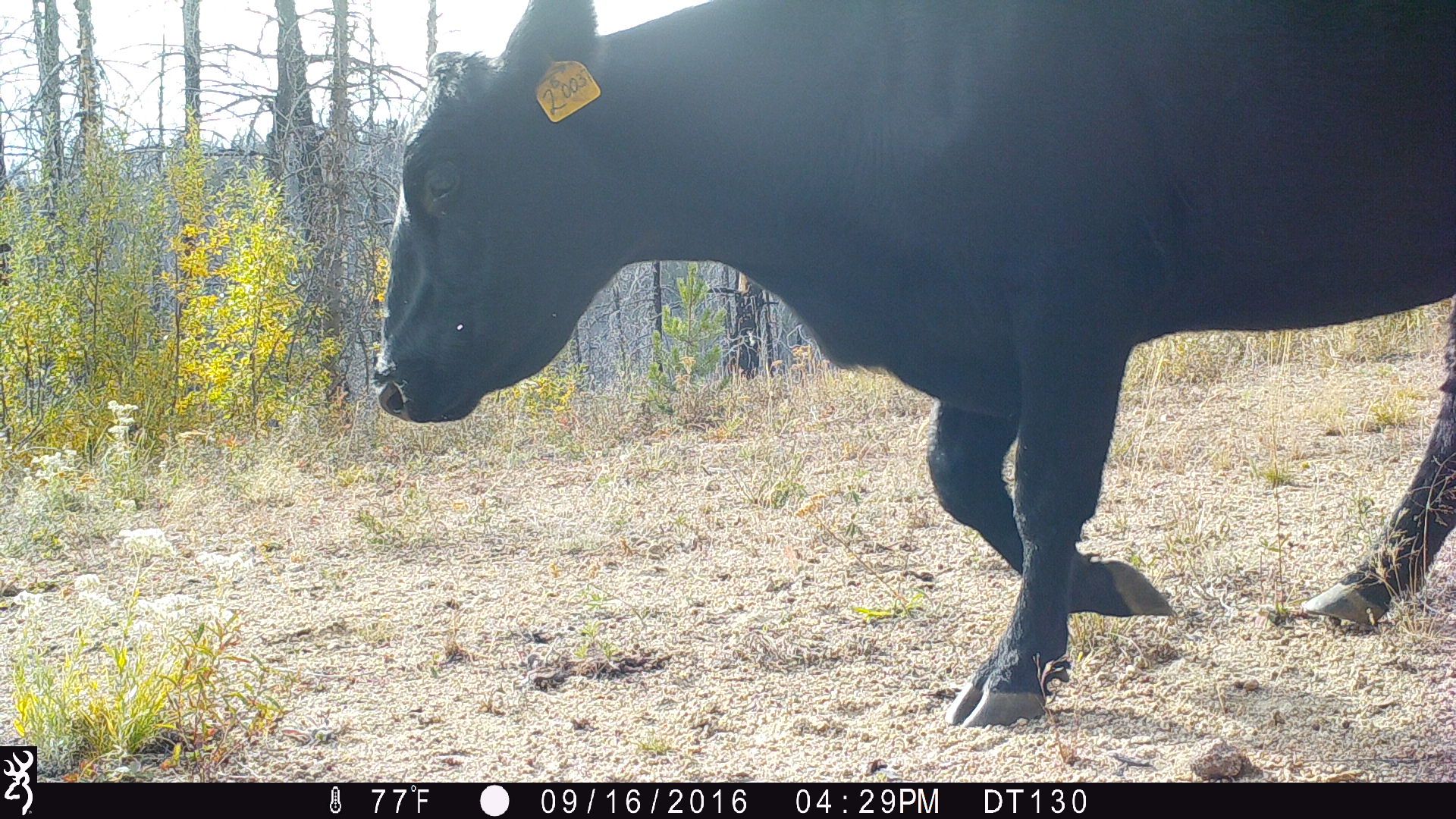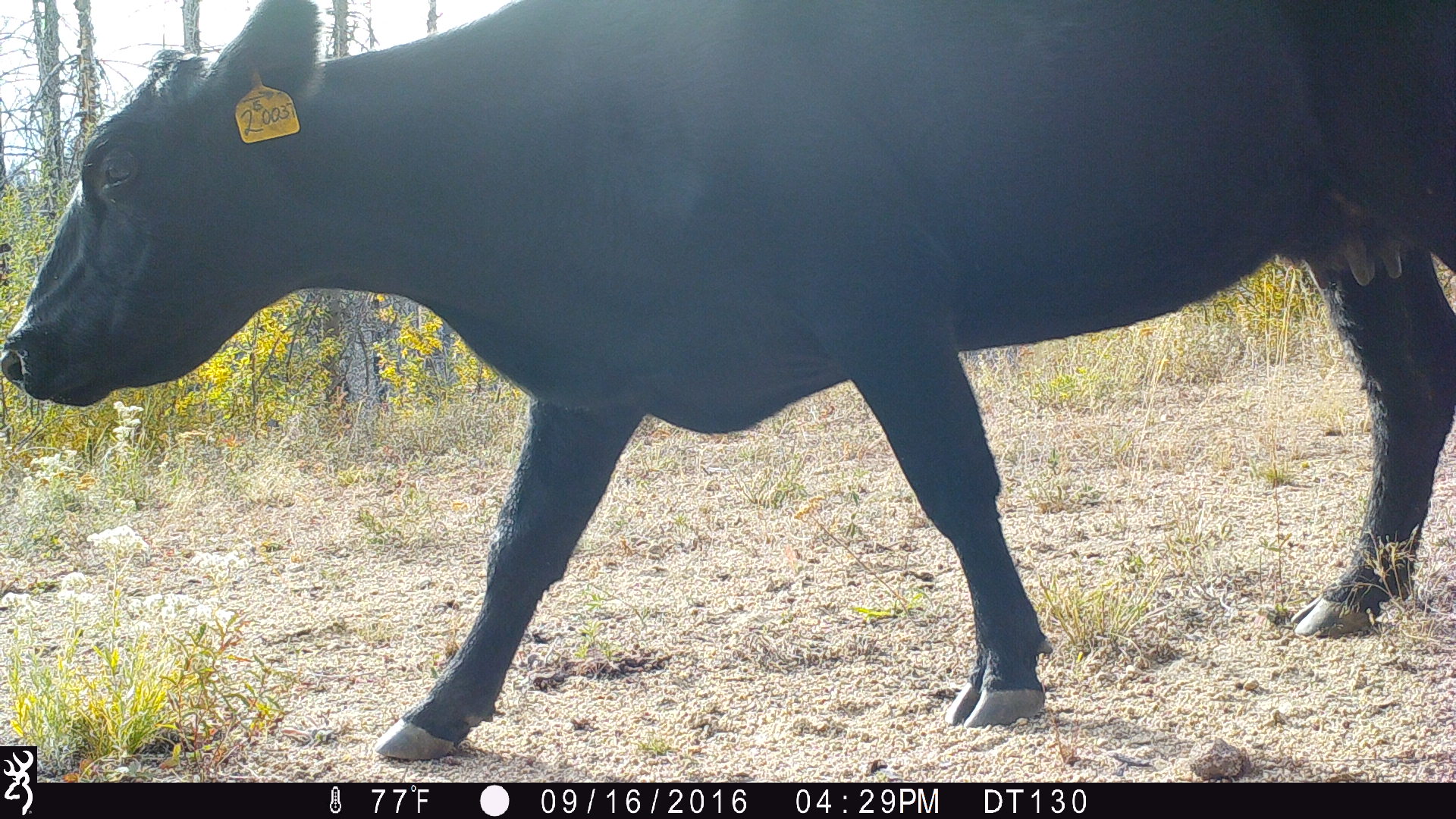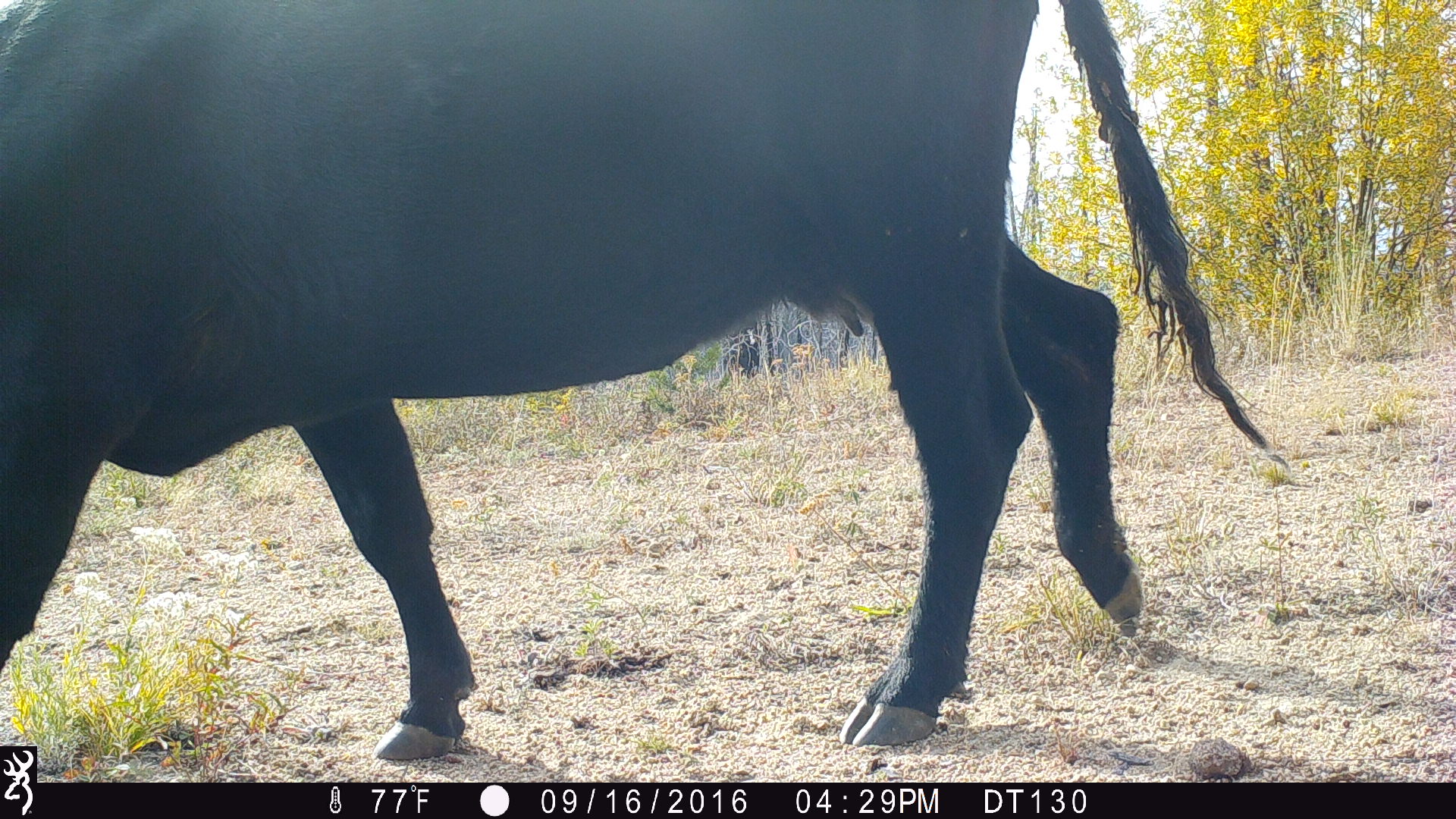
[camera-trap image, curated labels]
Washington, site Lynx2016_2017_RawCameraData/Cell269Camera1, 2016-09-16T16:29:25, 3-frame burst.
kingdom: Animalia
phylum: Chordata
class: Mammalia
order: Artiodactyla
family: Bovidae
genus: Bos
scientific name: Bos taurus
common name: domestic cattle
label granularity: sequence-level